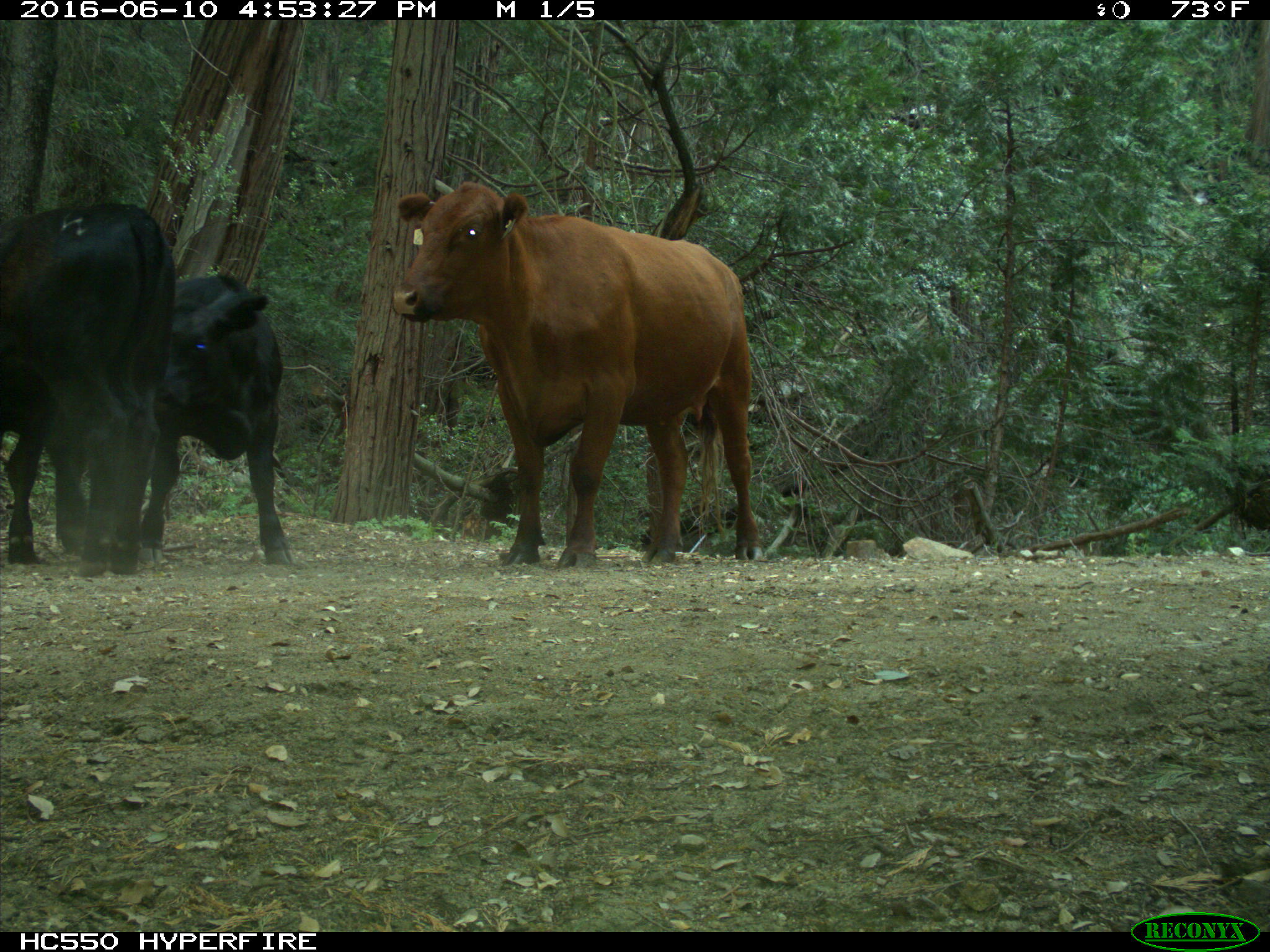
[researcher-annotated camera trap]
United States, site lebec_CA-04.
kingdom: Animalia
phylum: Chordata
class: Mammalia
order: Artiodactyla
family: Bovidae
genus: Bos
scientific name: Bos taurus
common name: domestic cow